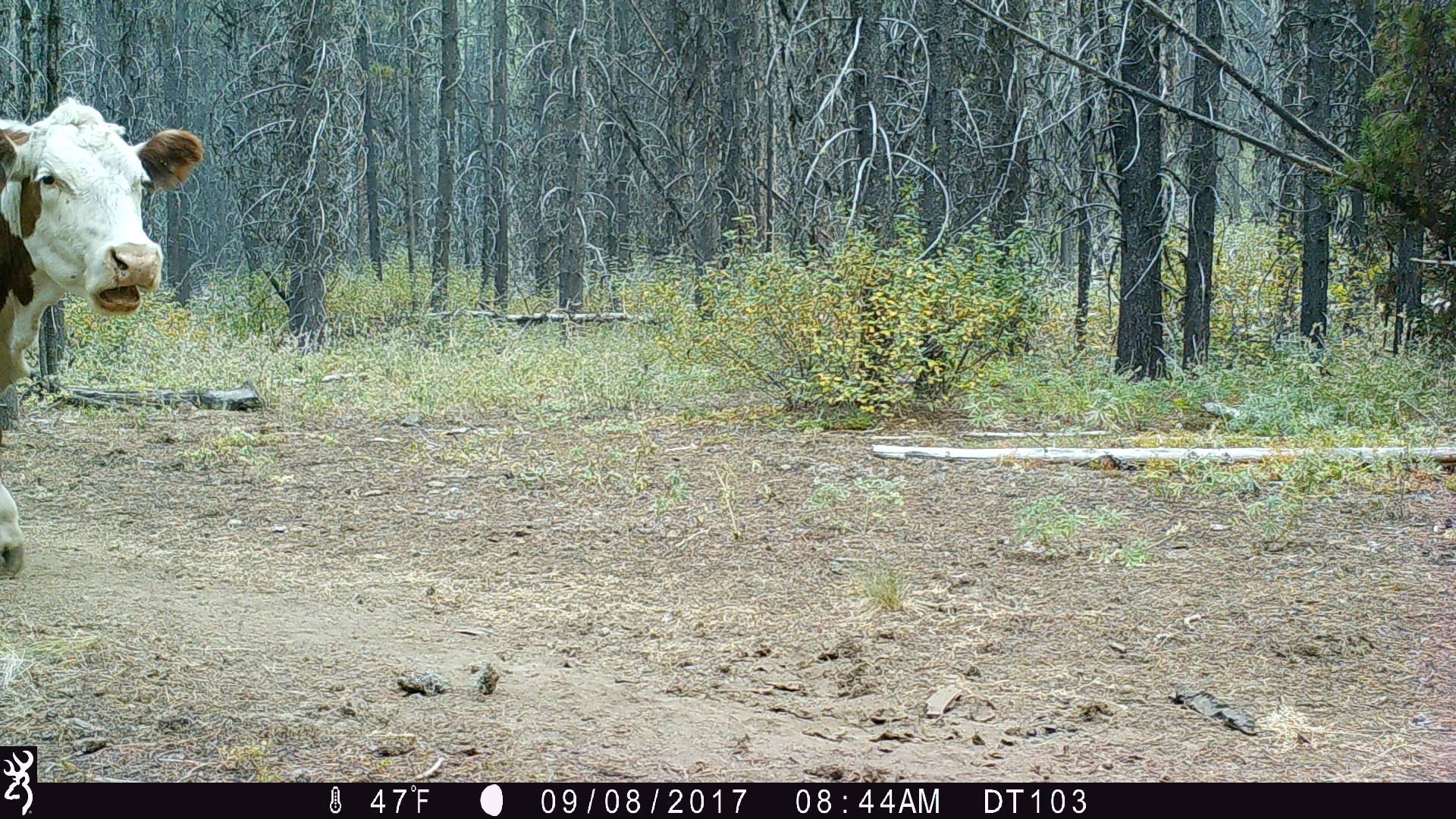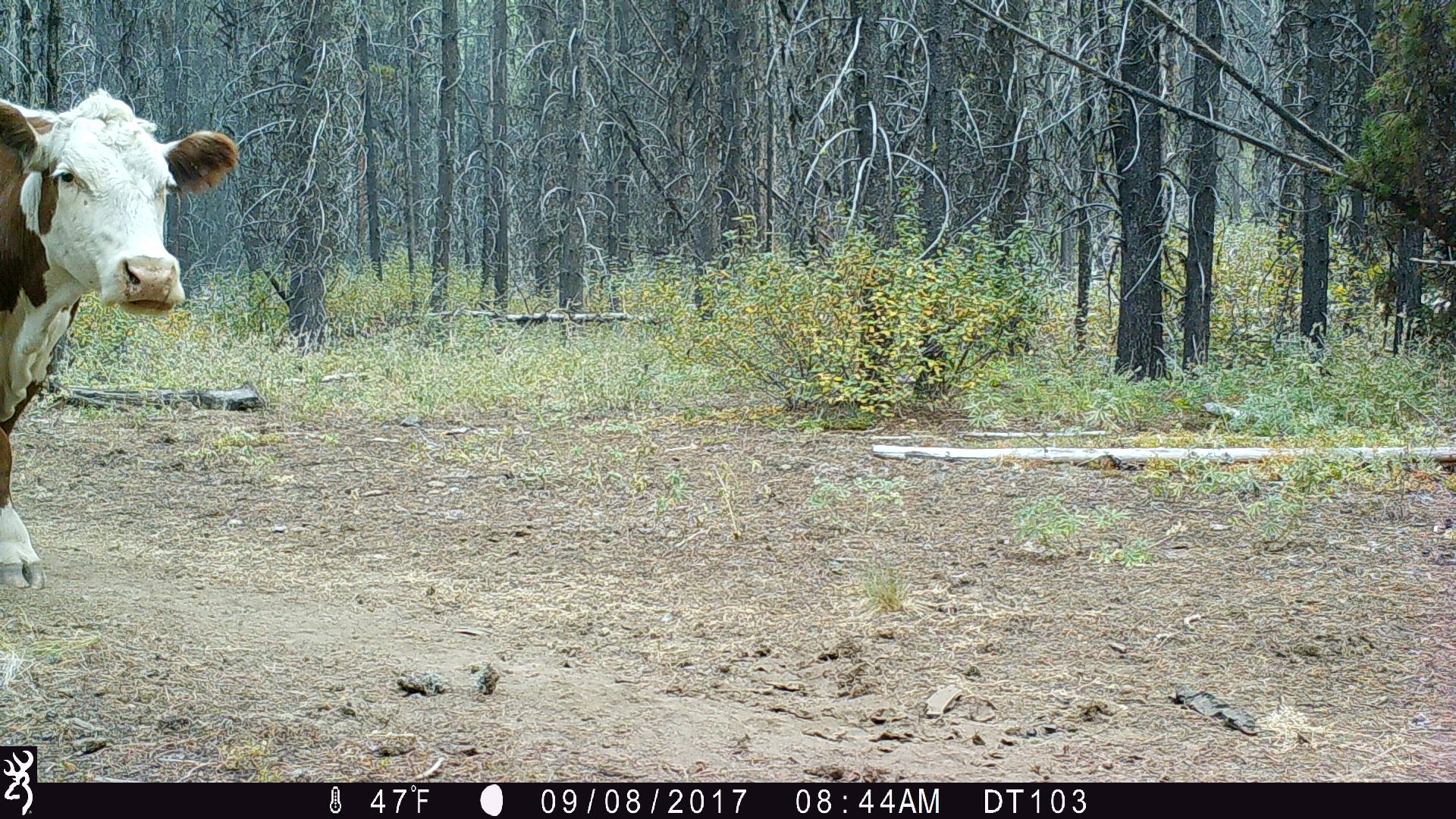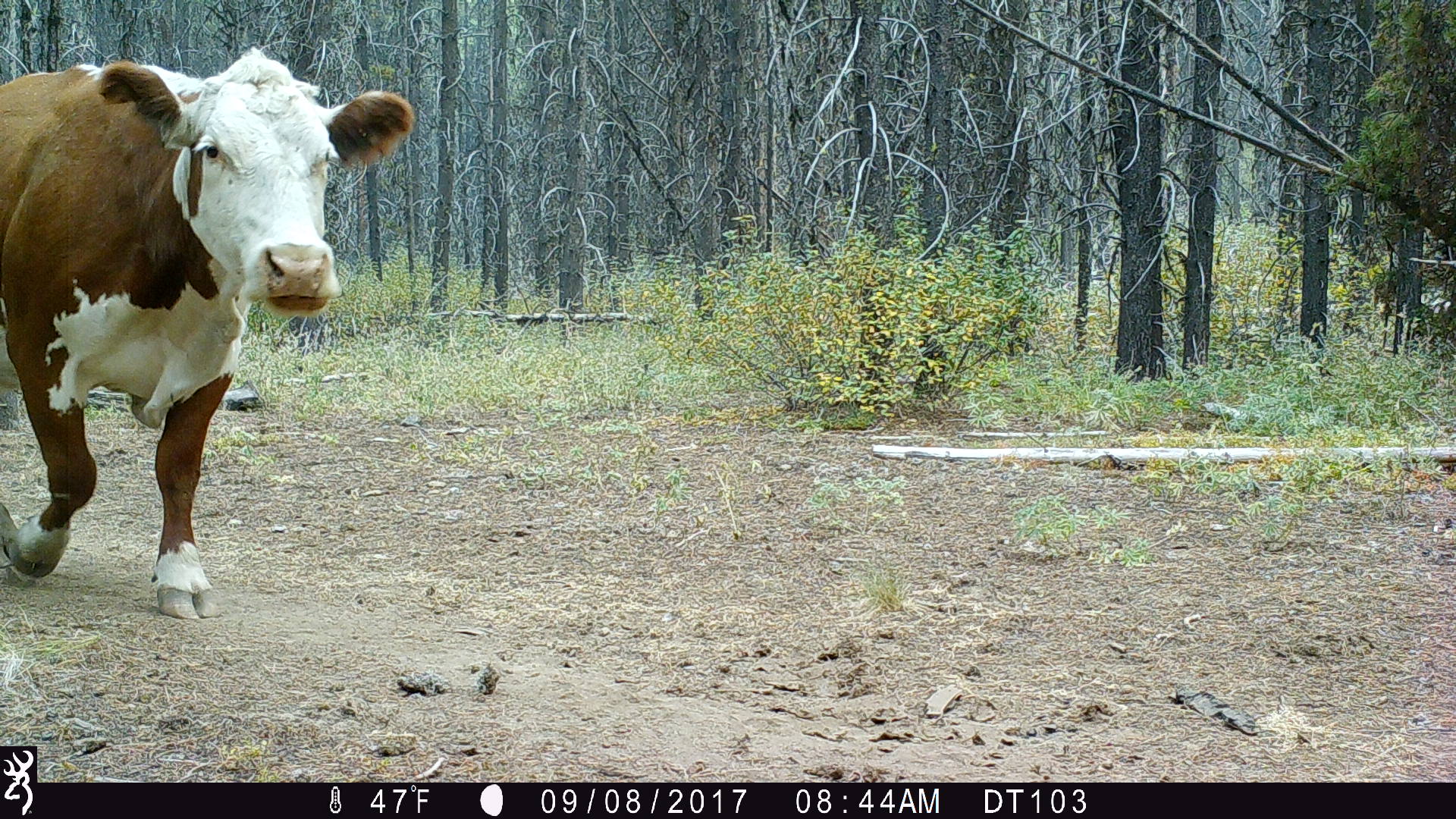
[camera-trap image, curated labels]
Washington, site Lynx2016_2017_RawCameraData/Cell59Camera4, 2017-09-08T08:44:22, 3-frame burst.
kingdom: Animalia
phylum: Chordata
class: Mammalia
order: Artiodactyla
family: Bovidae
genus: Bos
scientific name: Bos taurus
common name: domestic cattle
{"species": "domestic cattle (Bos taurus)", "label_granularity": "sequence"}